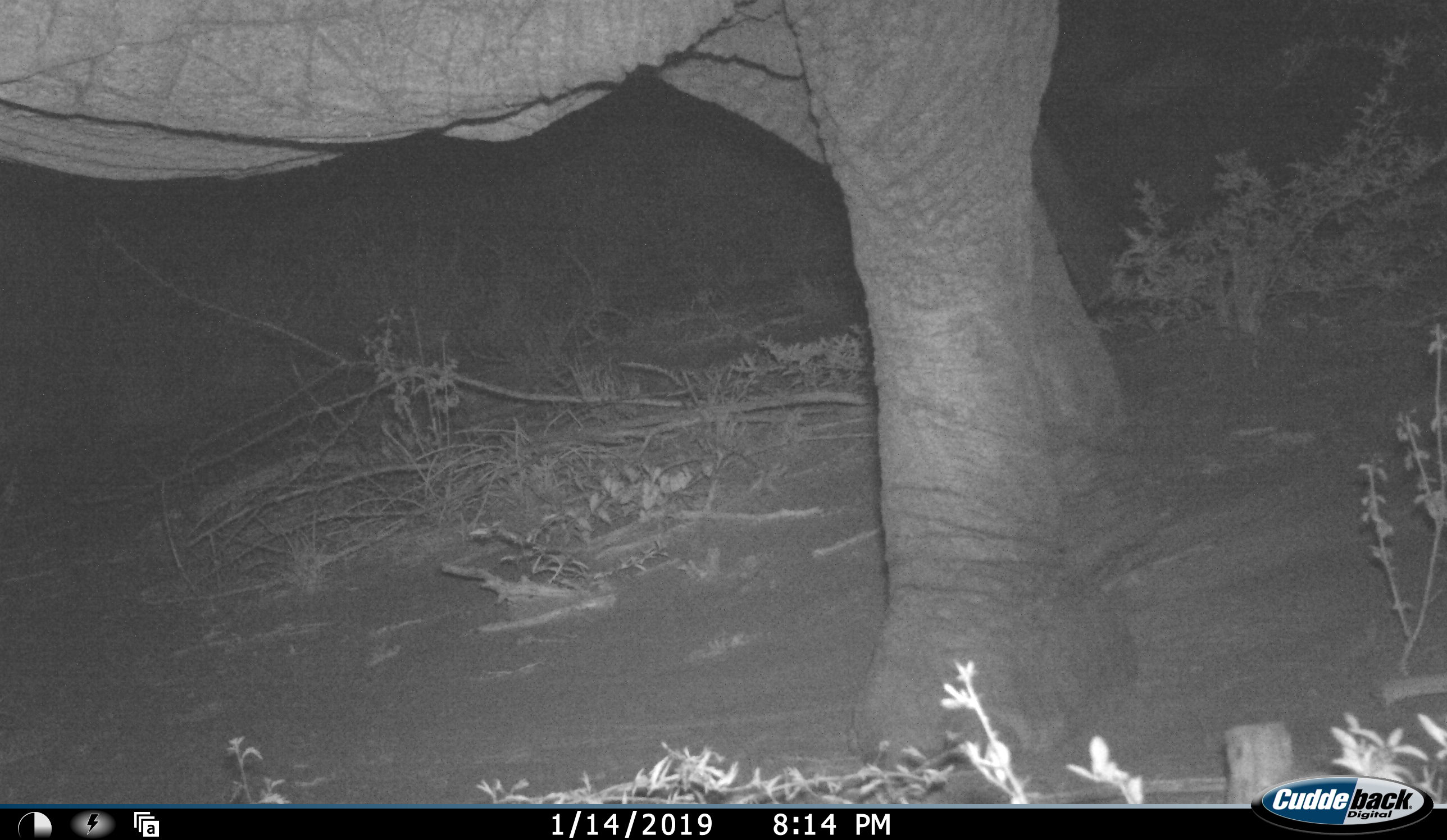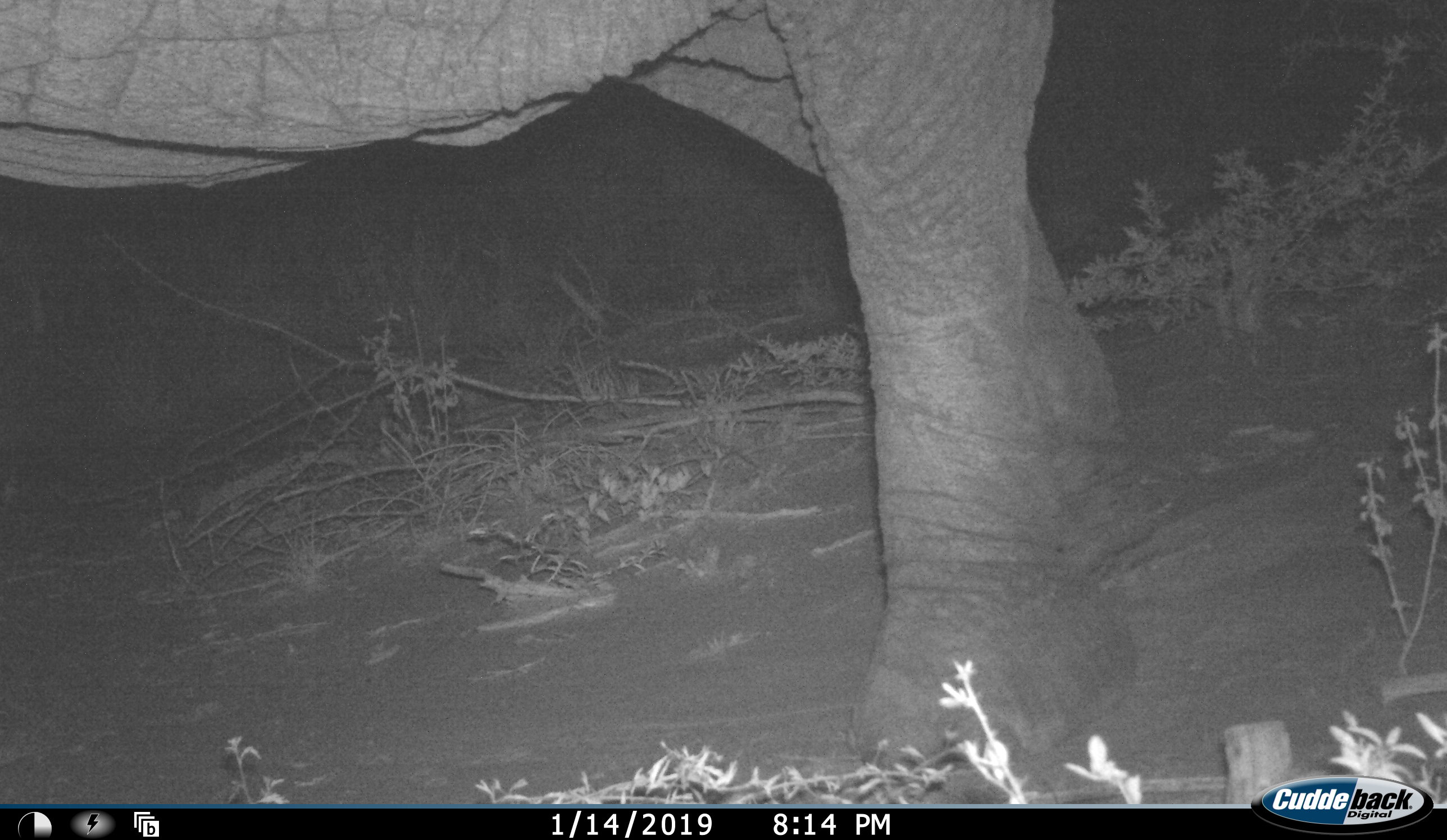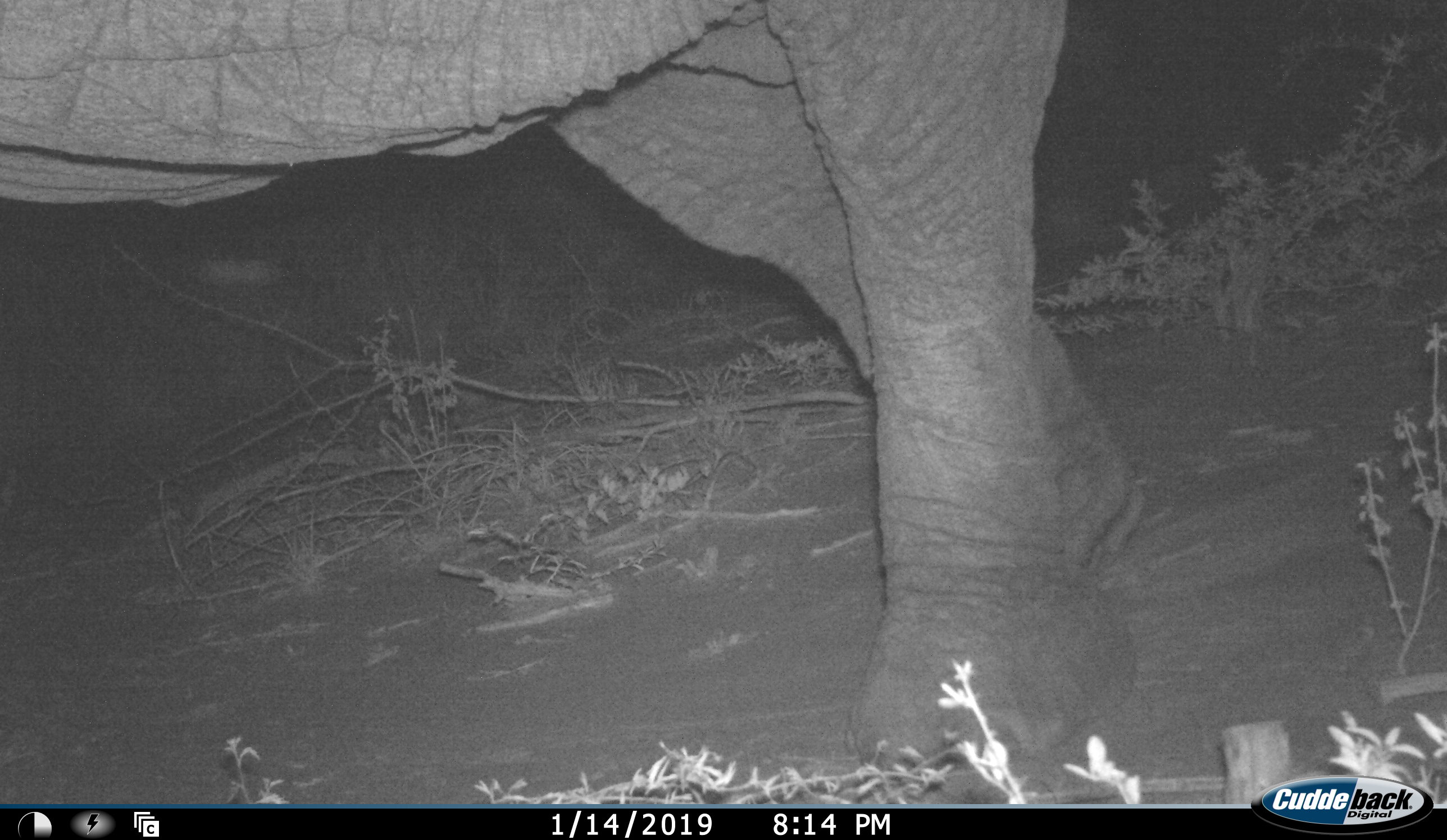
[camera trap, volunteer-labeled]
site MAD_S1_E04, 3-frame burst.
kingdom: Animalia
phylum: Chordata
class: Mammalia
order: Proboscidea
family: Elephantidae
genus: Loxodonta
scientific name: Loxodonta africana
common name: african bush elephant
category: elephant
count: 1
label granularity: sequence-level